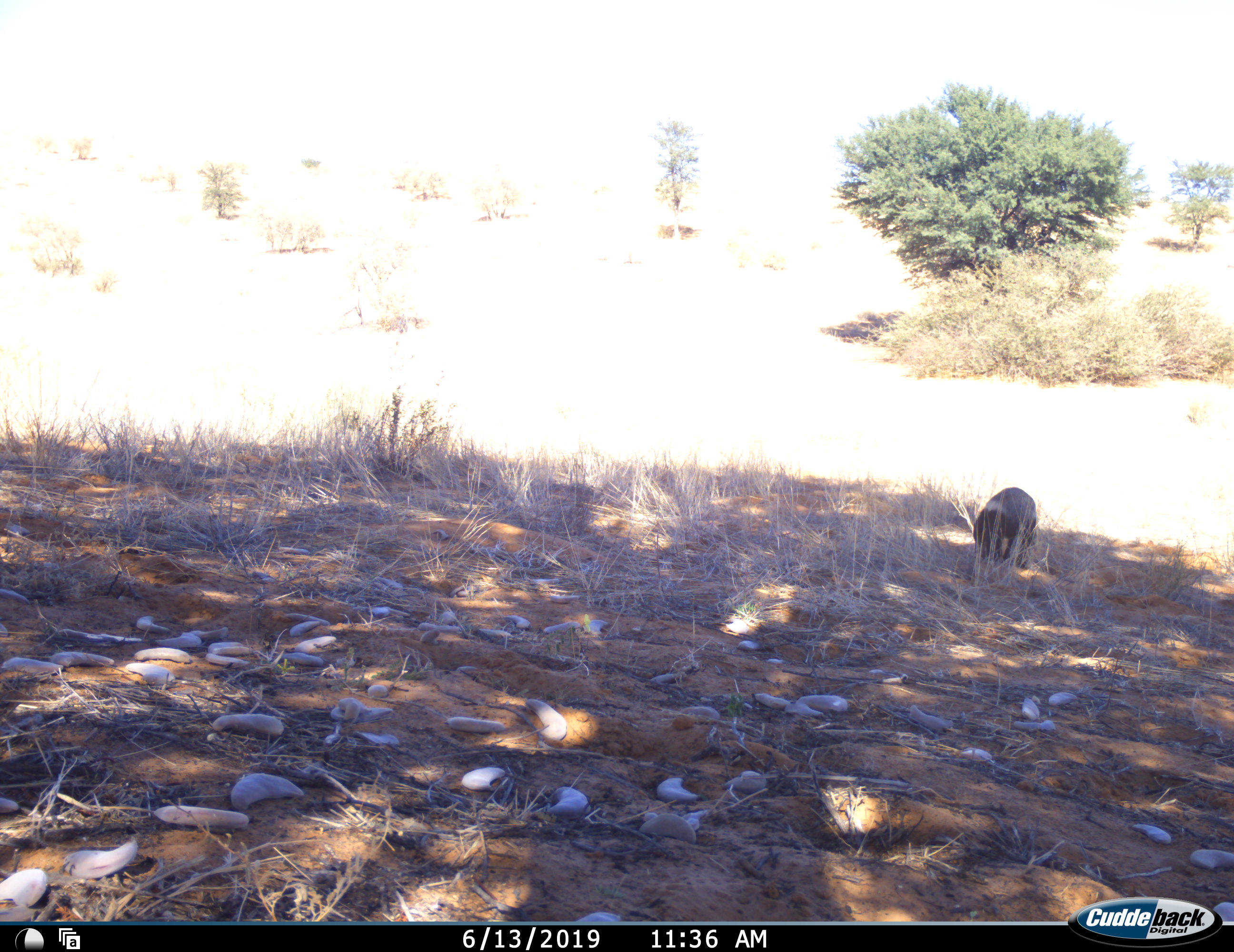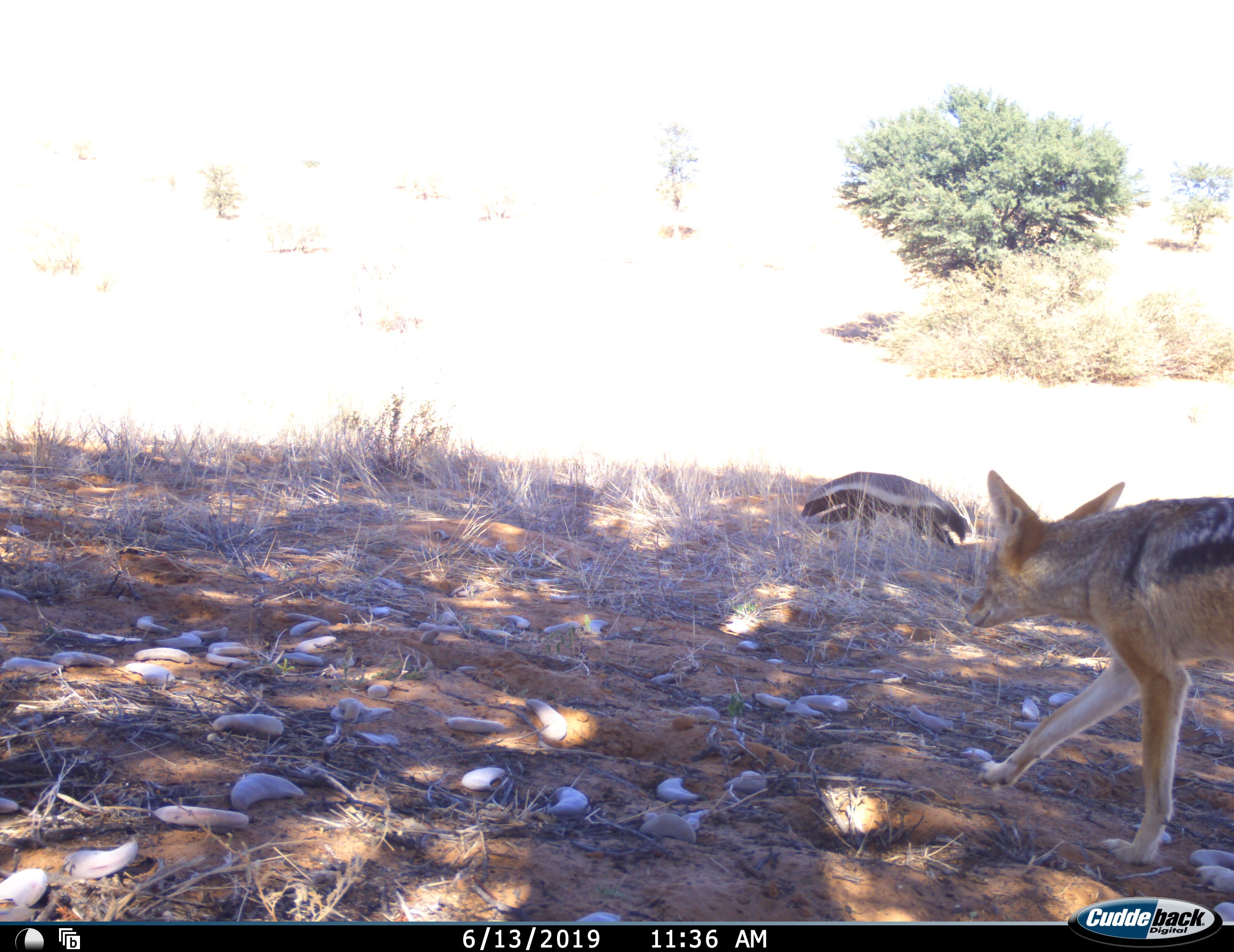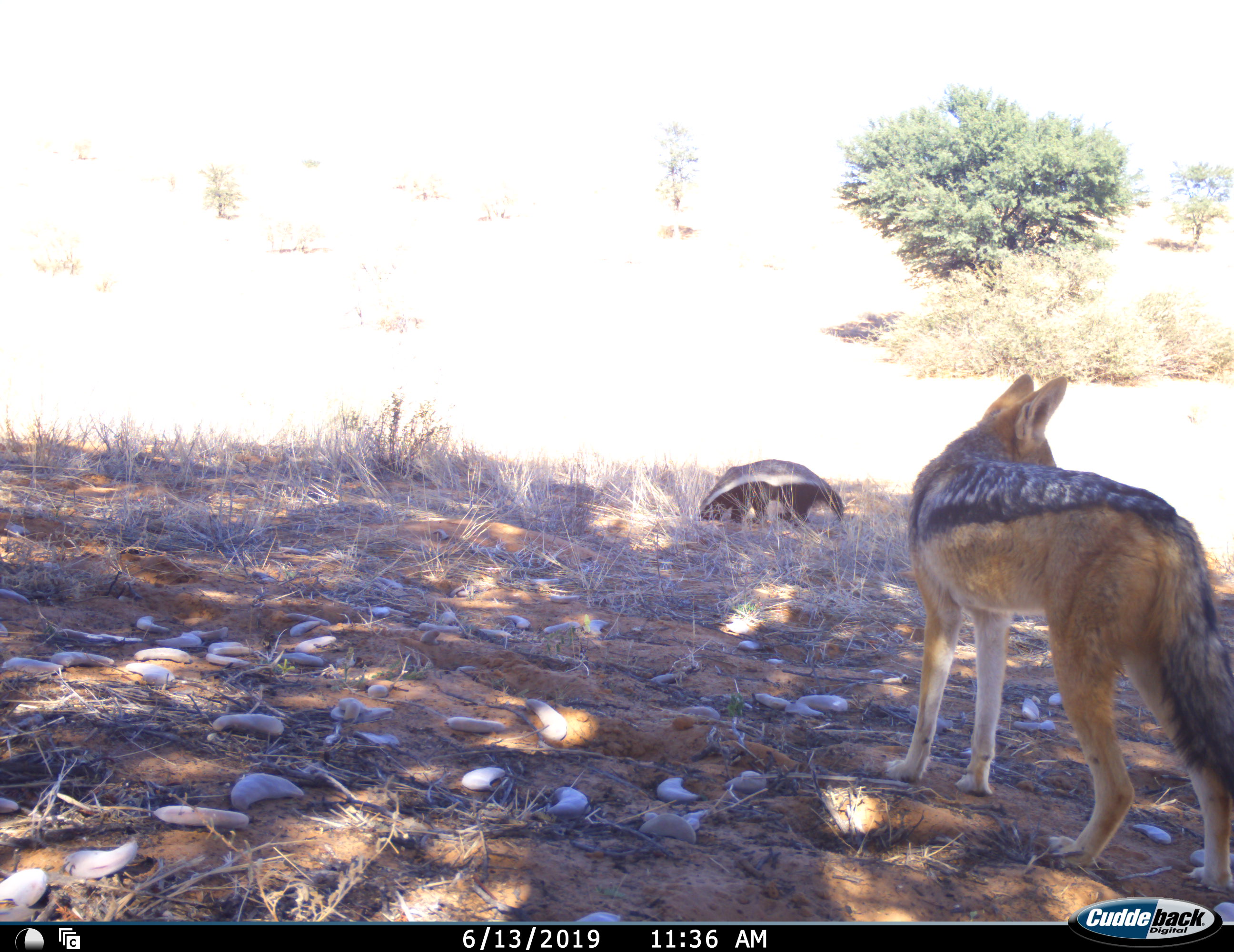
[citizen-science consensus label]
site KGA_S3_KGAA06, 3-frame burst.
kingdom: Animalia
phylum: Chordata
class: Mammalia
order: Carnivora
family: Mustelidae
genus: Mellivora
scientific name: Mellivora capensis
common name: honey badger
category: honeybadger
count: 1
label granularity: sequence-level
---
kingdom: Animalia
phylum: Chordata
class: Mammalia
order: Carnivora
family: Canidae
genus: Lupulella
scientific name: Lupulella mesomelas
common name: black-backed jackal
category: jackalblackbacked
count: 1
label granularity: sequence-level